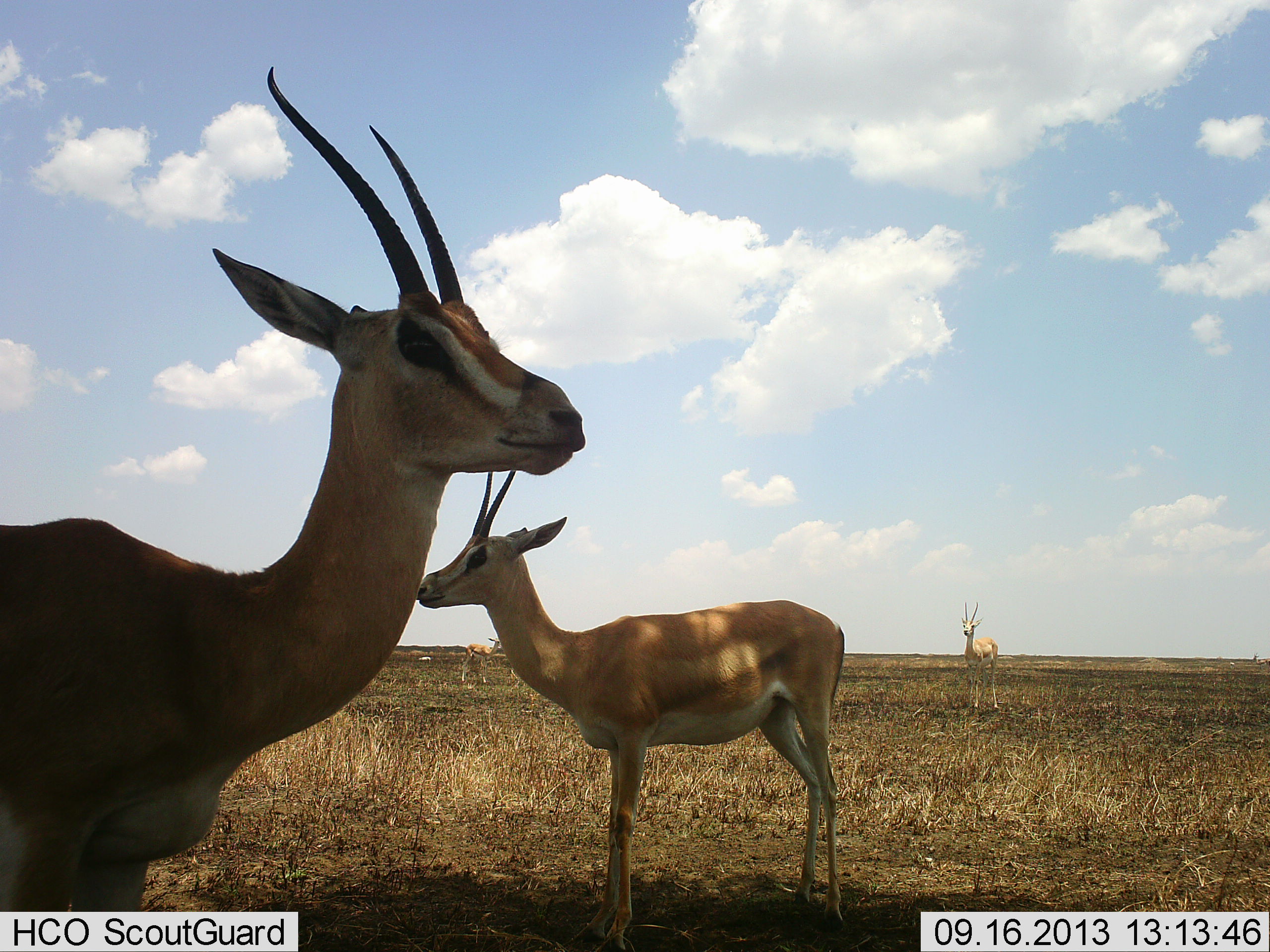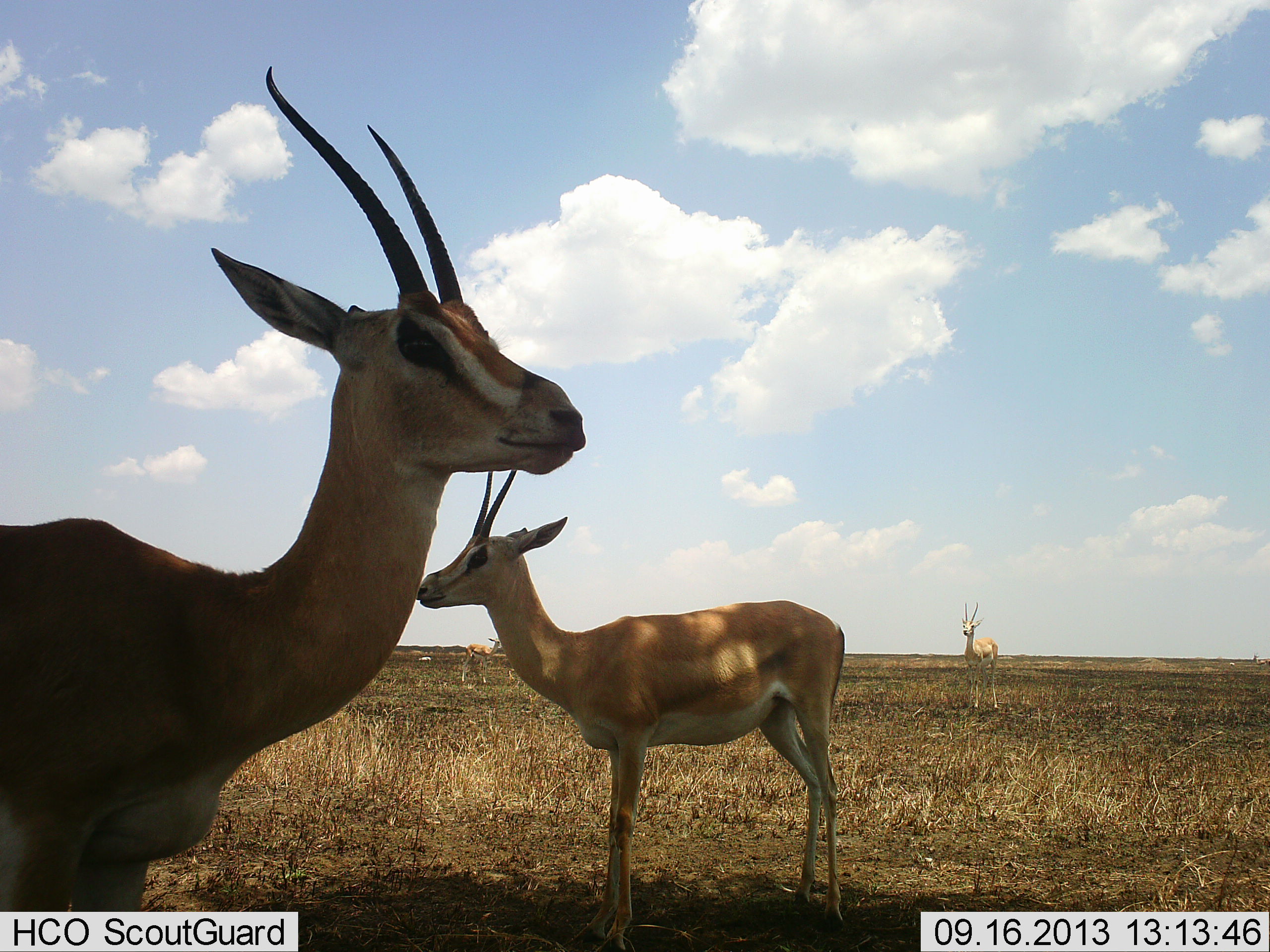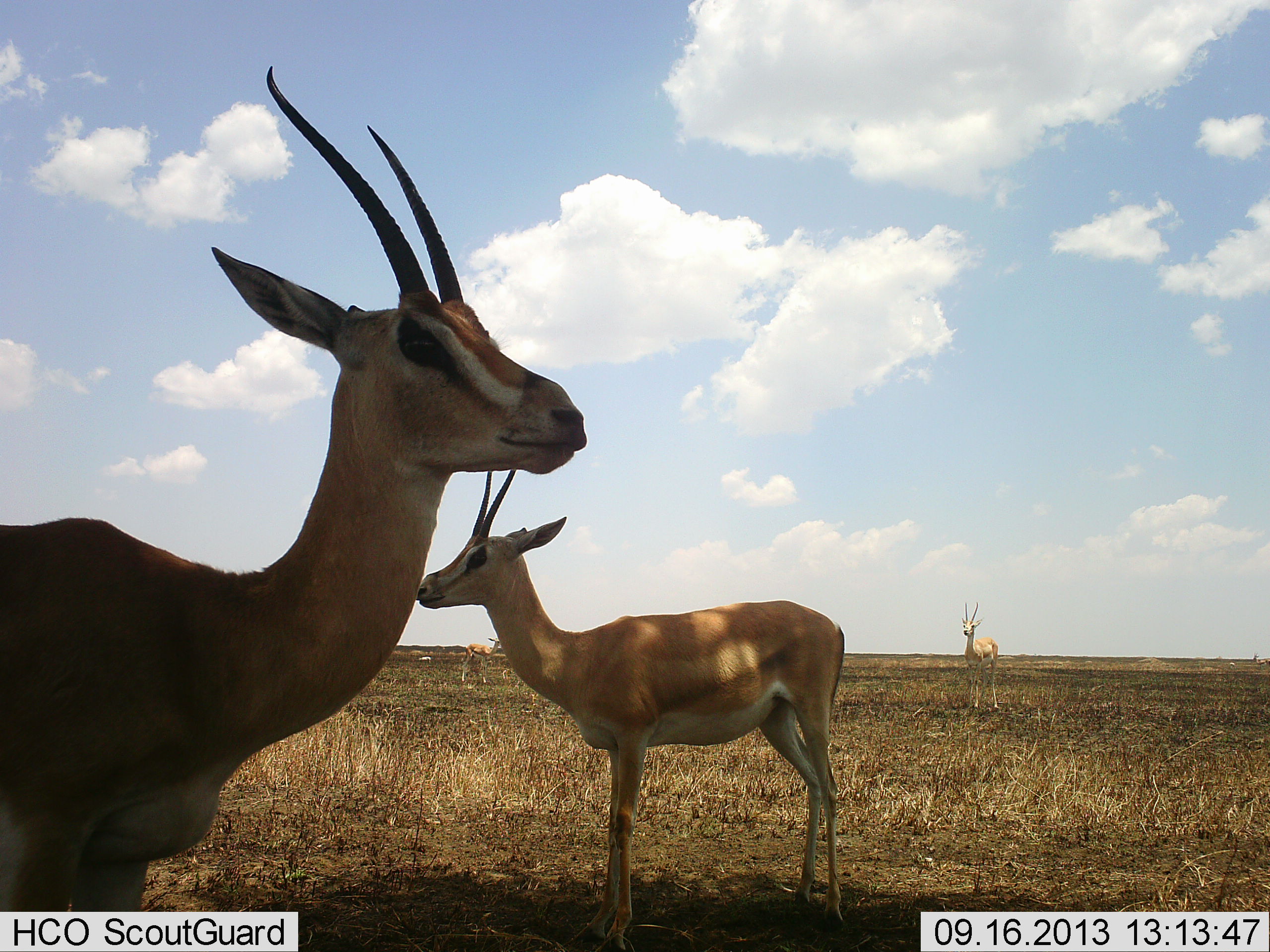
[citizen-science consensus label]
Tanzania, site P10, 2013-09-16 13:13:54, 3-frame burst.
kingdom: Animalia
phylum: Chordata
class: Mammalia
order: Artiodactyla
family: Bovidae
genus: Nanger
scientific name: Nanger granti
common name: grant's gazelle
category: gazellegrants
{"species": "gazellegrants (grant's gazelle) (Nanger granti)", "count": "3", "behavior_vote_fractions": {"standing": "97%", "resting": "3%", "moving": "0%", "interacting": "3%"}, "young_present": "3%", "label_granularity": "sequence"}